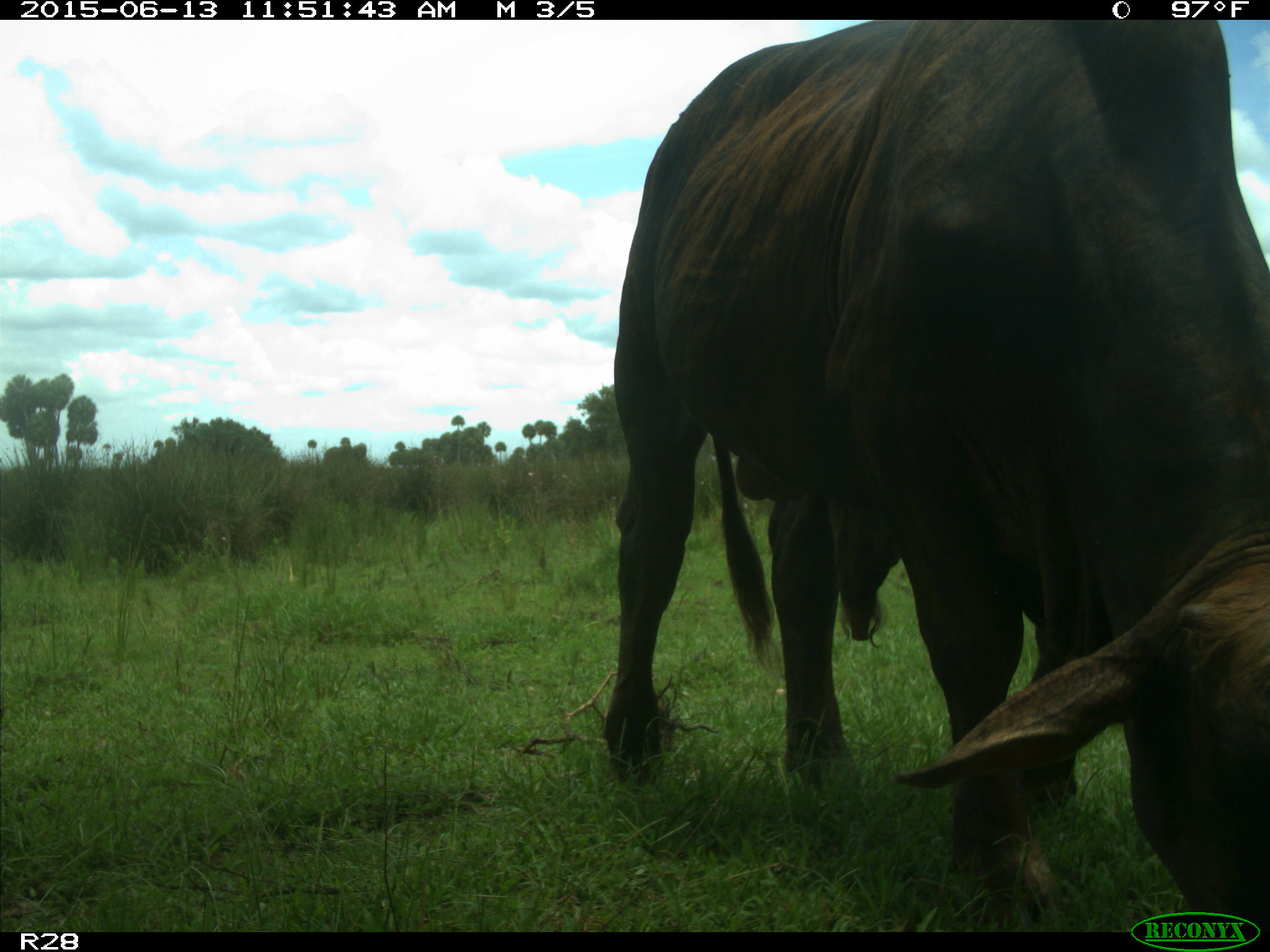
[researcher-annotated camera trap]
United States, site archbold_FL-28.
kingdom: Animalia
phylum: Chordata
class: Mammalia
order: Artiodactyla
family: Bovidae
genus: Bos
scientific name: Bos taurus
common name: domestic cow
Bos taurus (domestic cow).